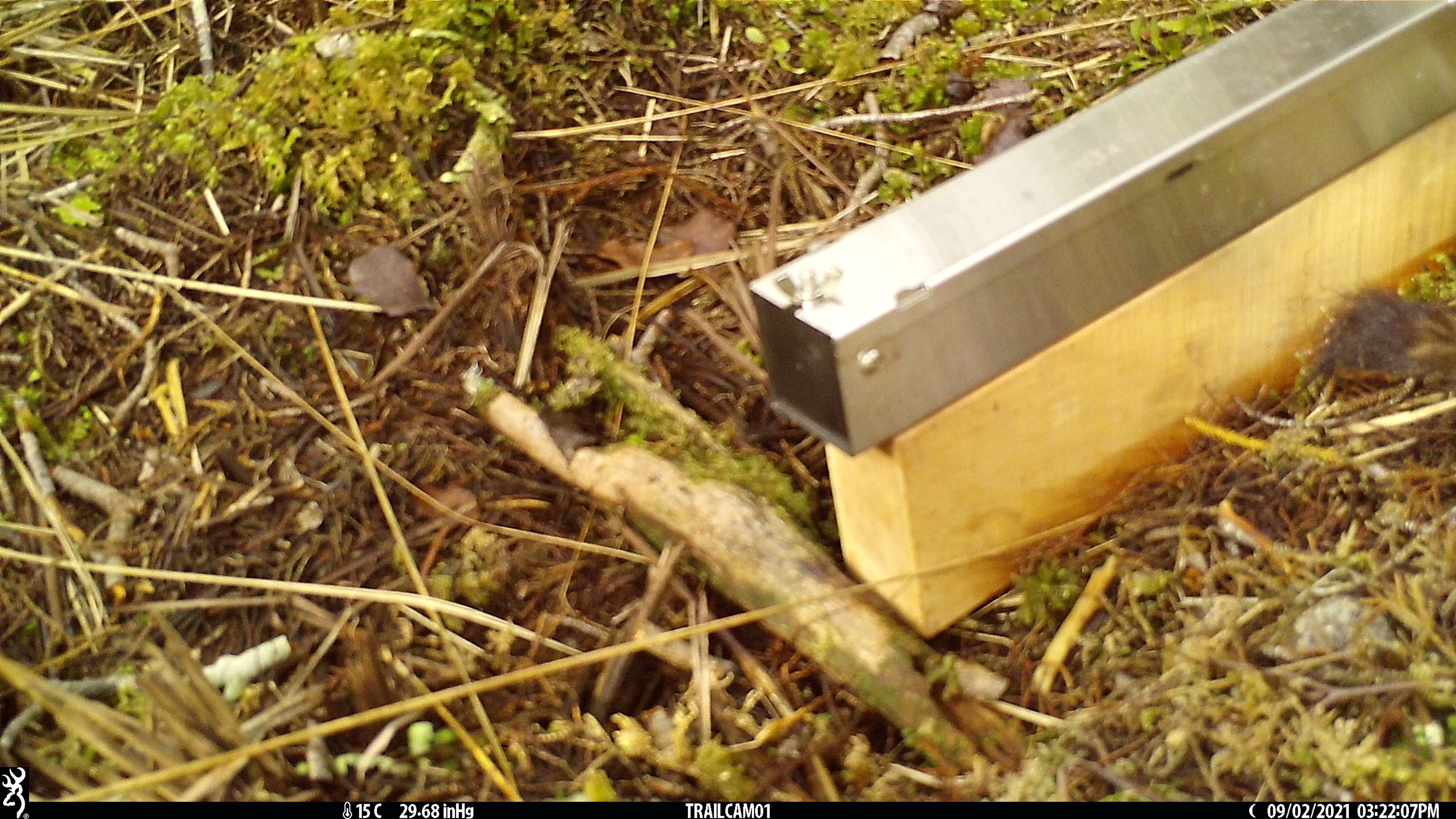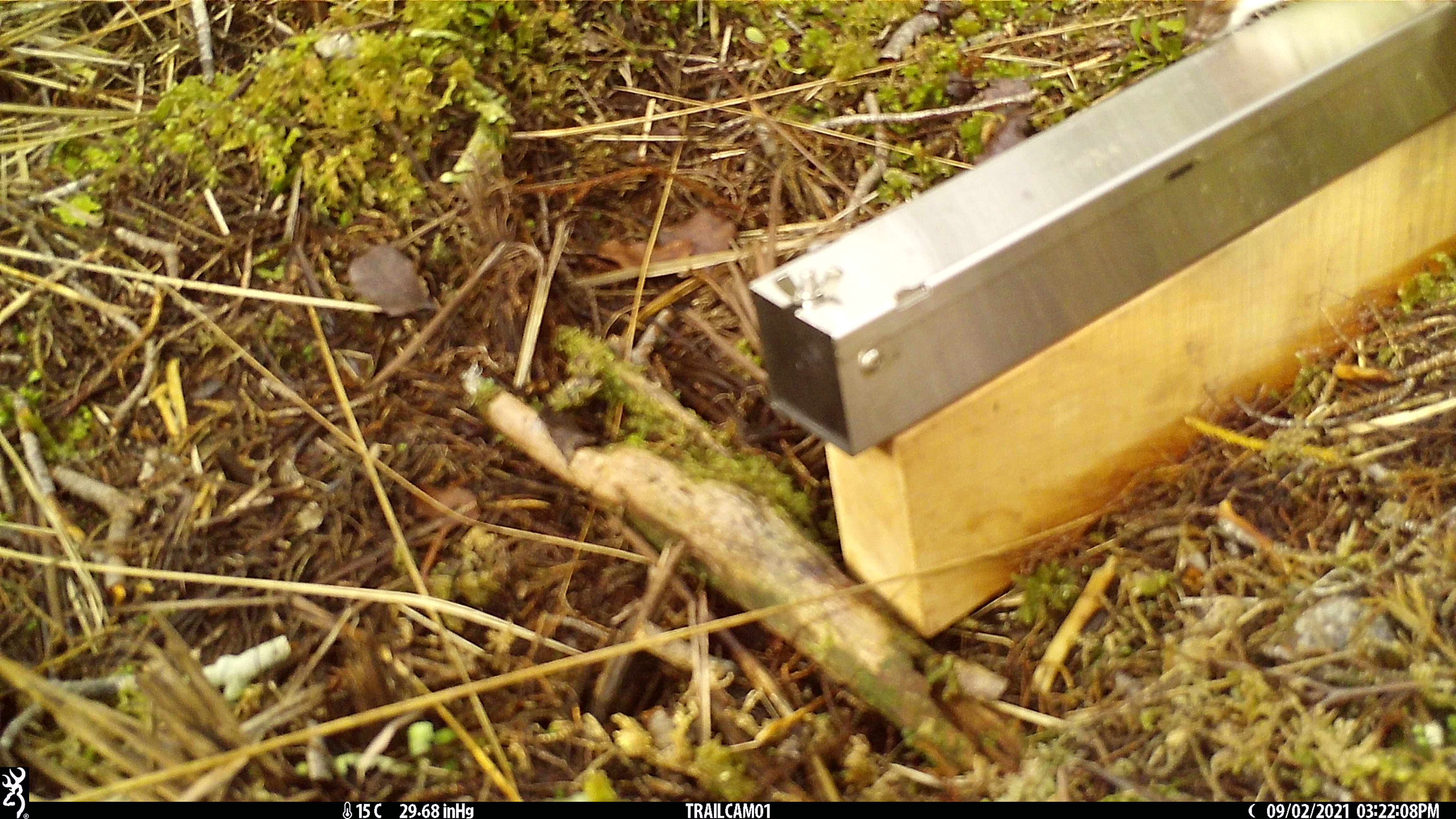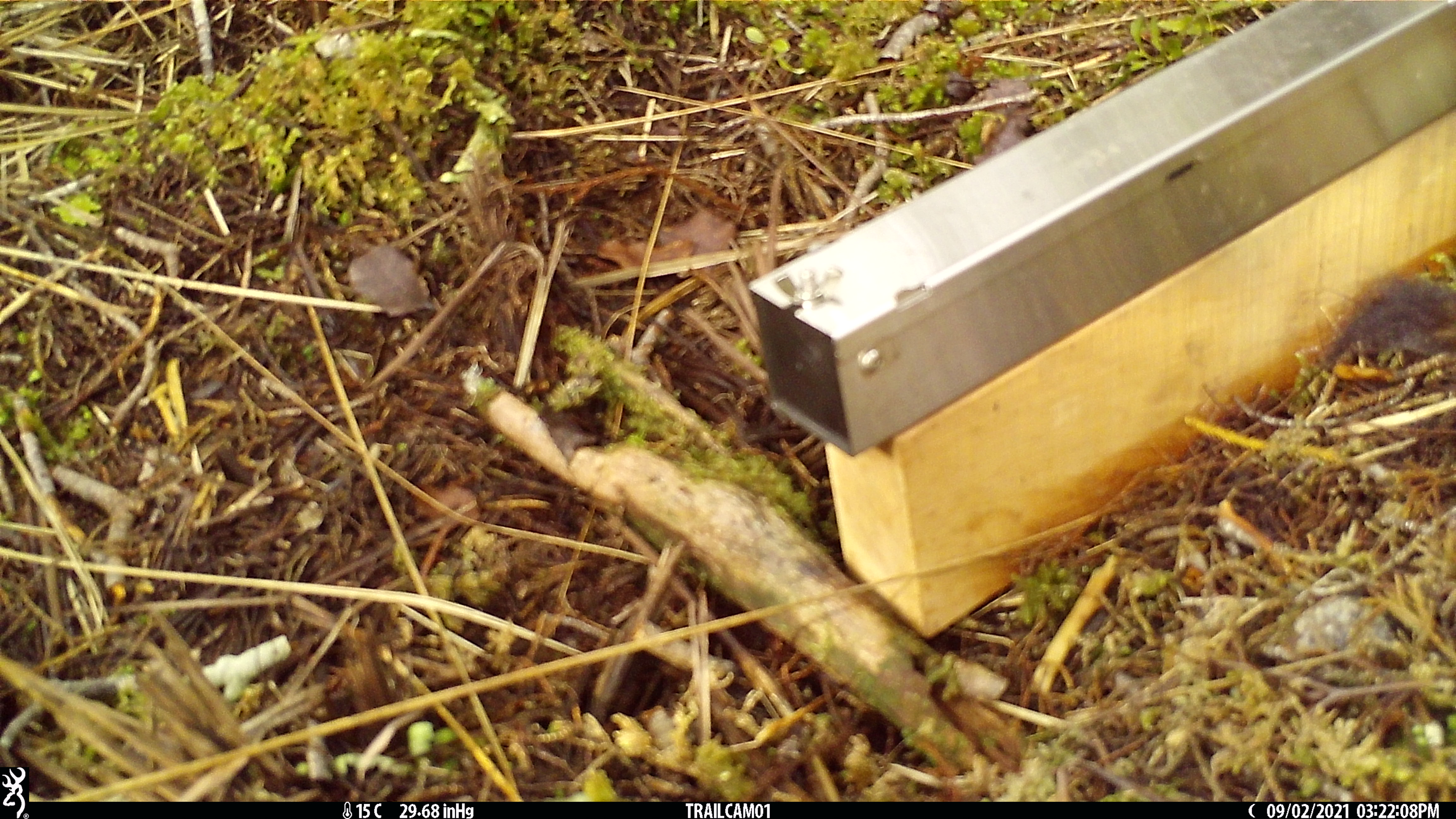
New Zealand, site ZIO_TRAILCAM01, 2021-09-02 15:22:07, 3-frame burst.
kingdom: Animalia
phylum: Chordata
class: Mammalia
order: Carnivora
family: Mustelidae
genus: Mustela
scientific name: Mustela erminea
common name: stoat